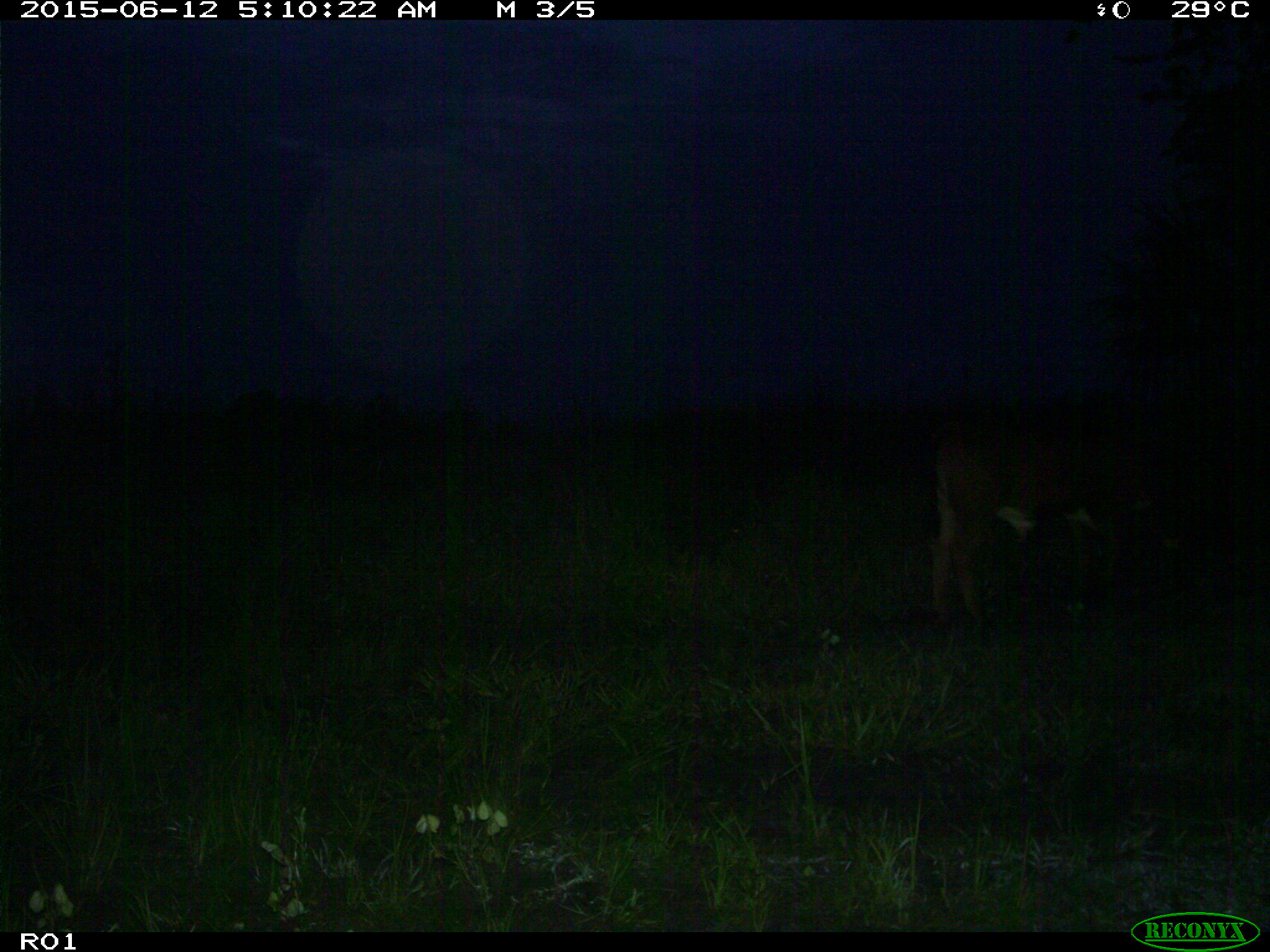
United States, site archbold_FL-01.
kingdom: Animalia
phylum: Chordata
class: Mammalia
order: Artiodactyla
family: Bovidae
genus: Bos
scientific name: Bos taurus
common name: domestic cow